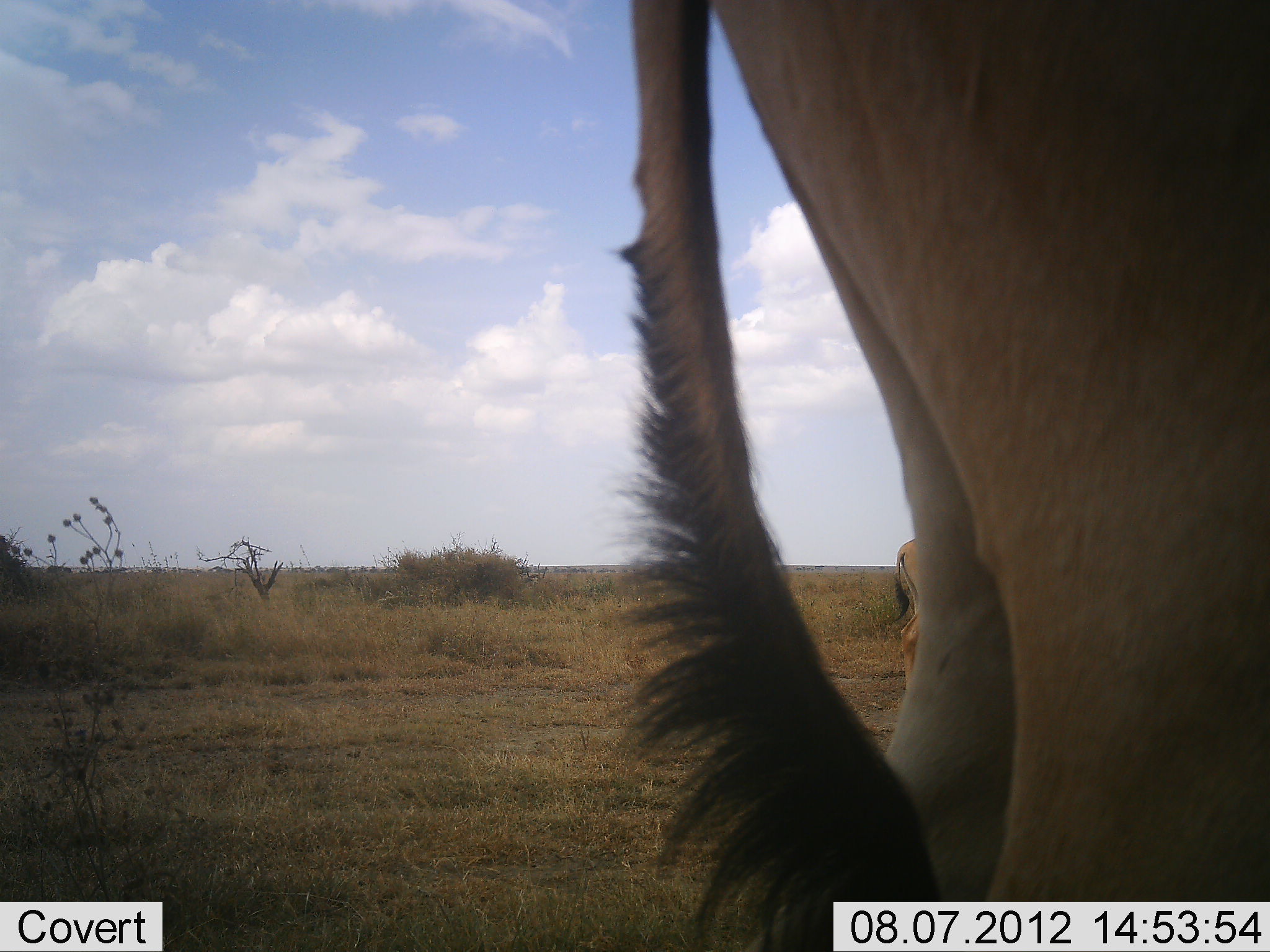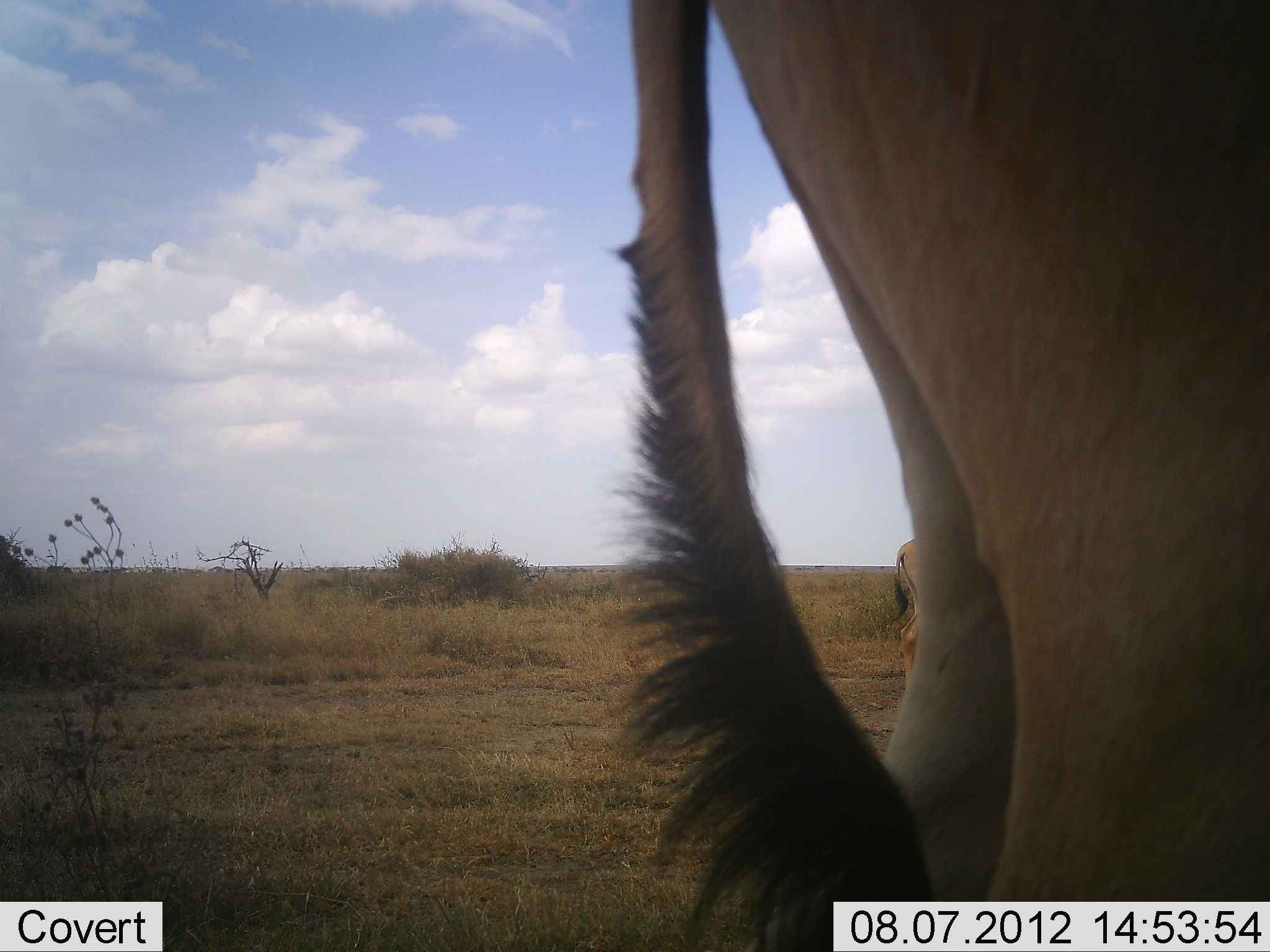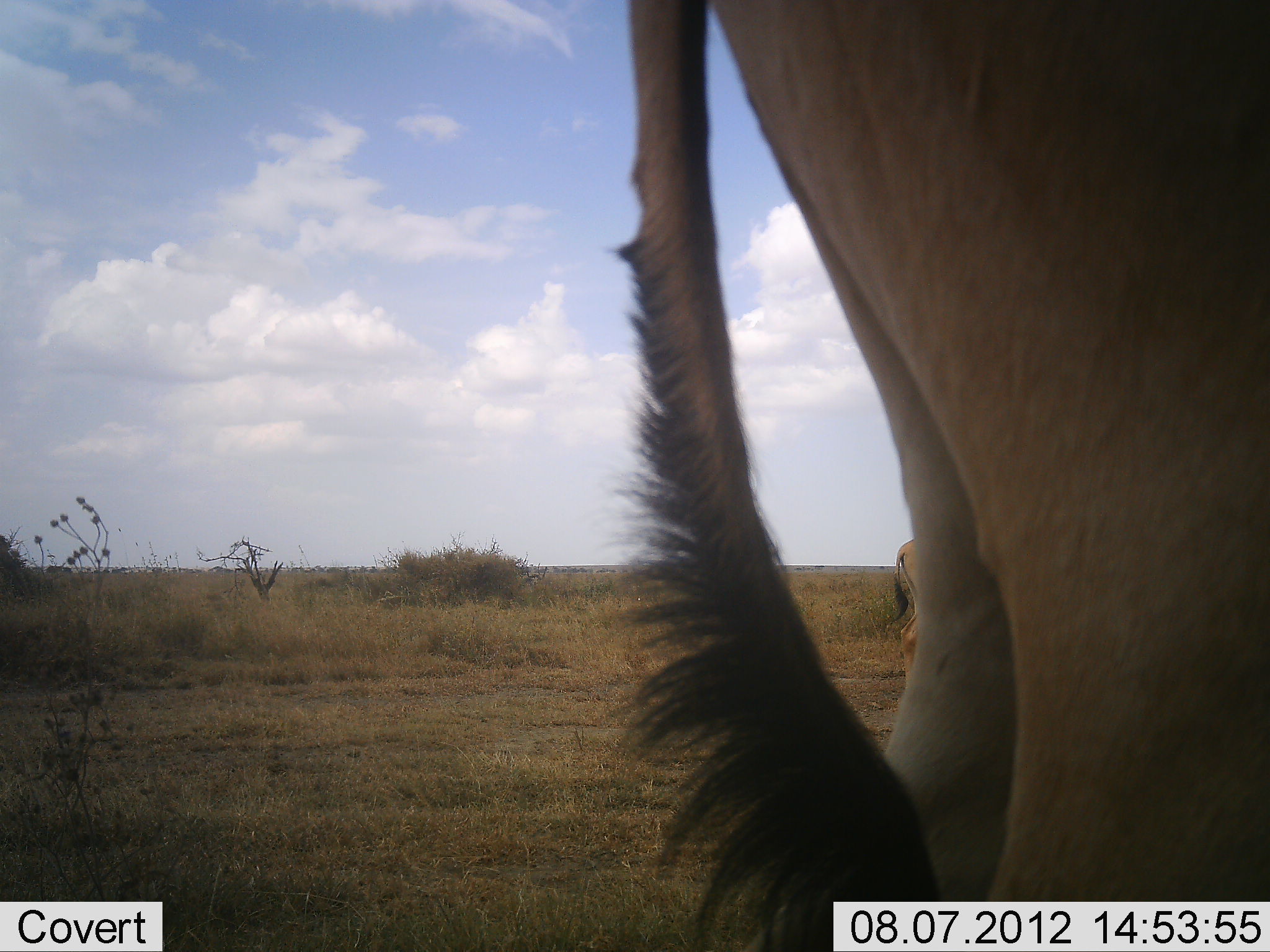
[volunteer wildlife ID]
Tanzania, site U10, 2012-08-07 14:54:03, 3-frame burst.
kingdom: Animalia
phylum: Chordata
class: Mammalia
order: Artiodactyla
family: Bovidae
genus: Alcelaphus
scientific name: Alcelaphus buselaphus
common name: hartebeest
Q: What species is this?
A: Hartebeest (Alcelaphus buselaphus).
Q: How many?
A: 2.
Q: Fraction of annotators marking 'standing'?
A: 100%.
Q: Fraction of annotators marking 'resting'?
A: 0%.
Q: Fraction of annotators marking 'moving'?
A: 0%.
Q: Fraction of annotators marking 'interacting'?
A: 0%.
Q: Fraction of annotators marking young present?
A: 0%.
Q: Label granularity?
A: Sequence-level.